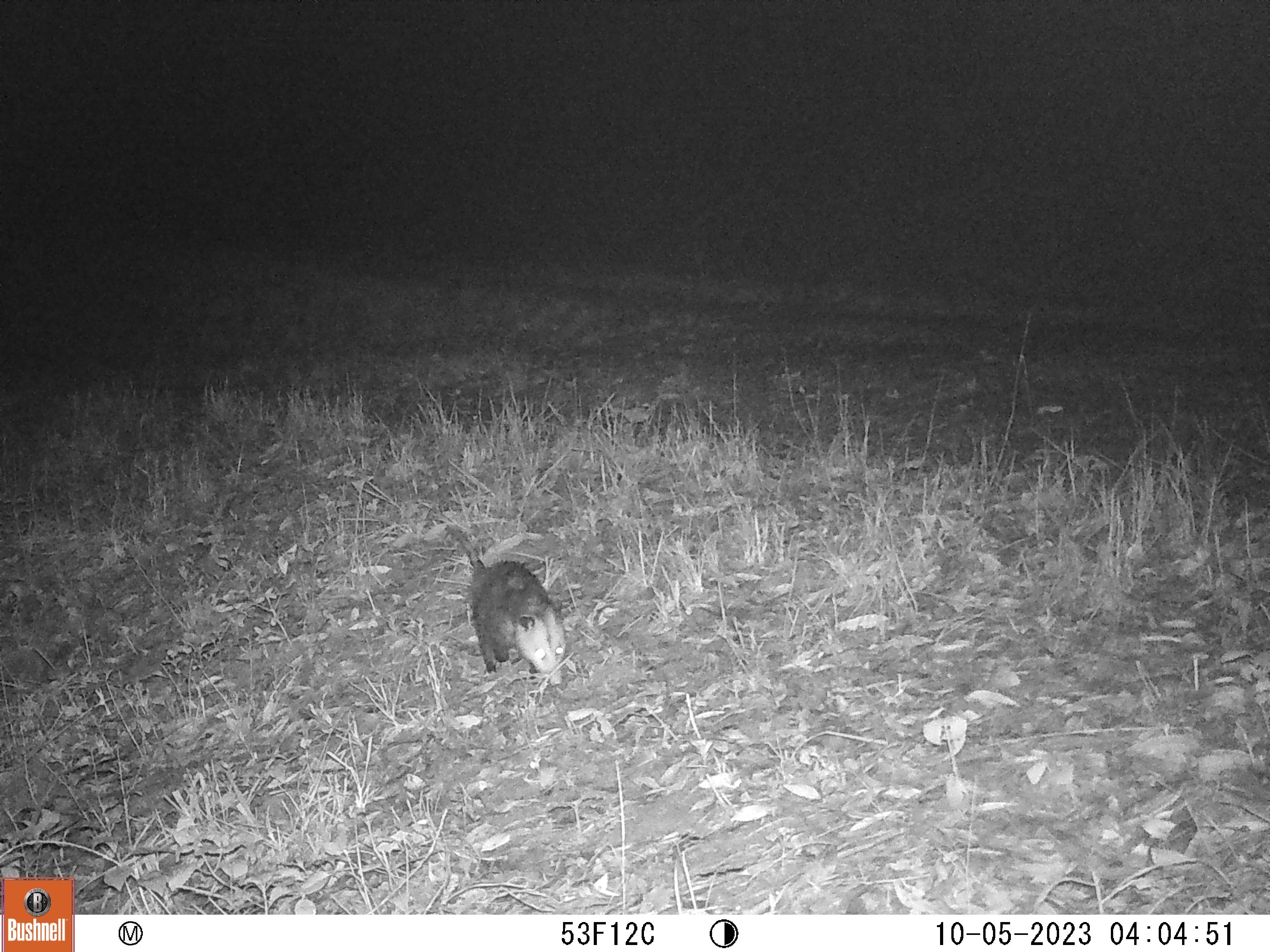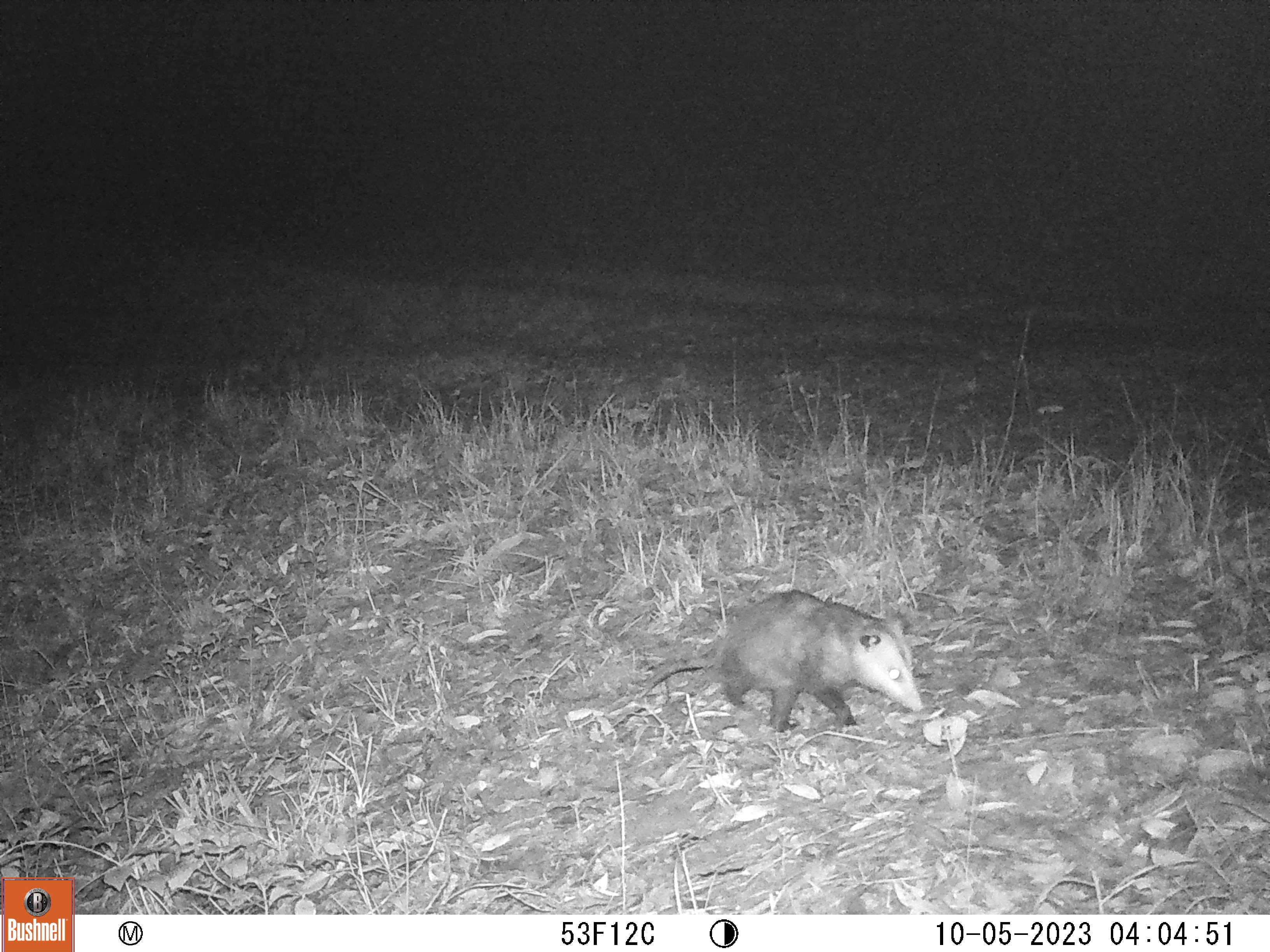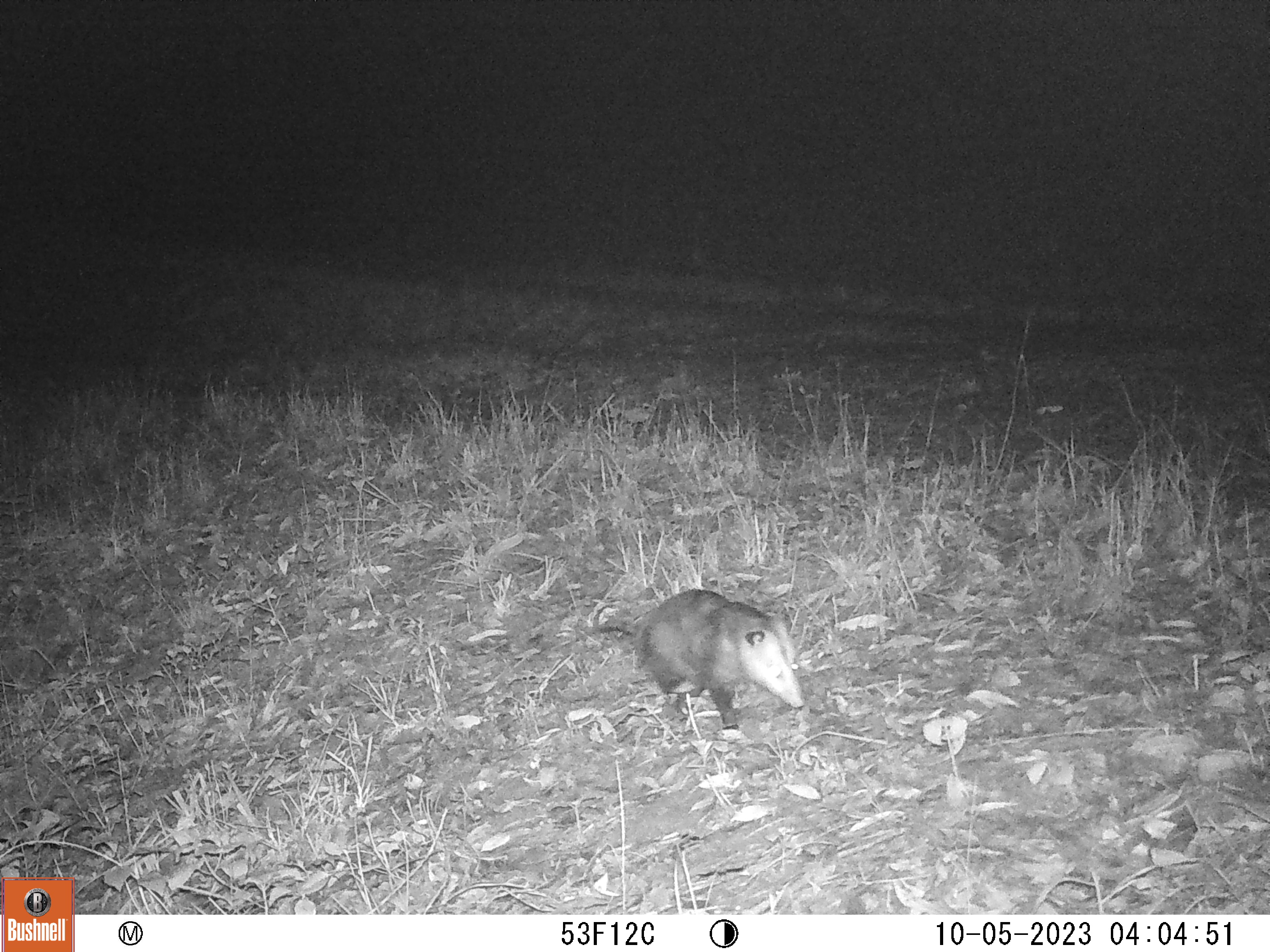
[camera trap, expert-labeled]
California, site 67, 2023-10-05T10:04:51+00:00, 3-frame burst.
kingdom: Animalia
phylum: Chordata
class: Mammalia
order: Didelphimorphia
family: Didelphidae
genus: Didelphis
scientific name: Didelphis virginiana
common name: virginia opossum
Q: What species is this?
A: Virginia opossum (Didelphis virginiana).